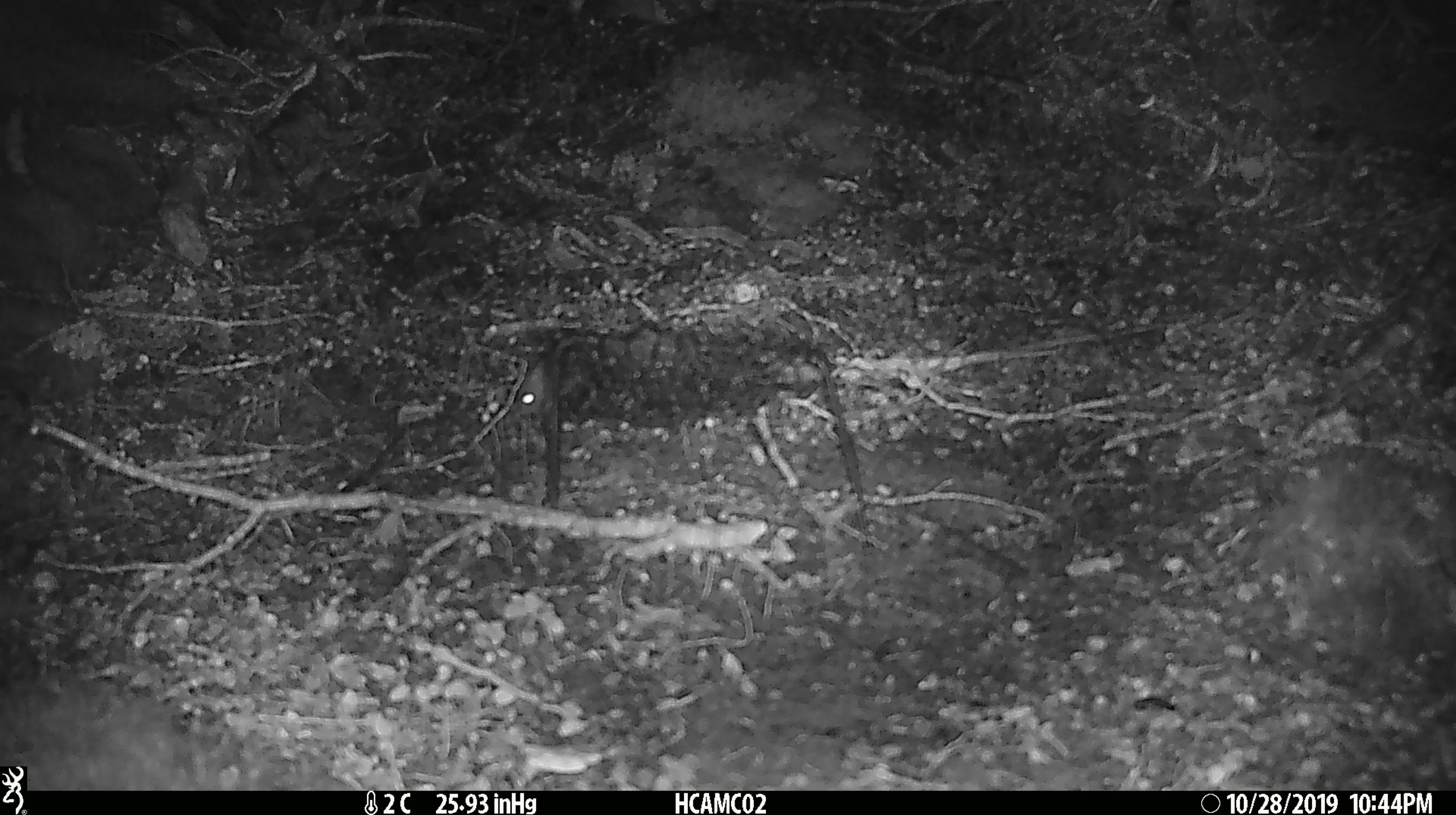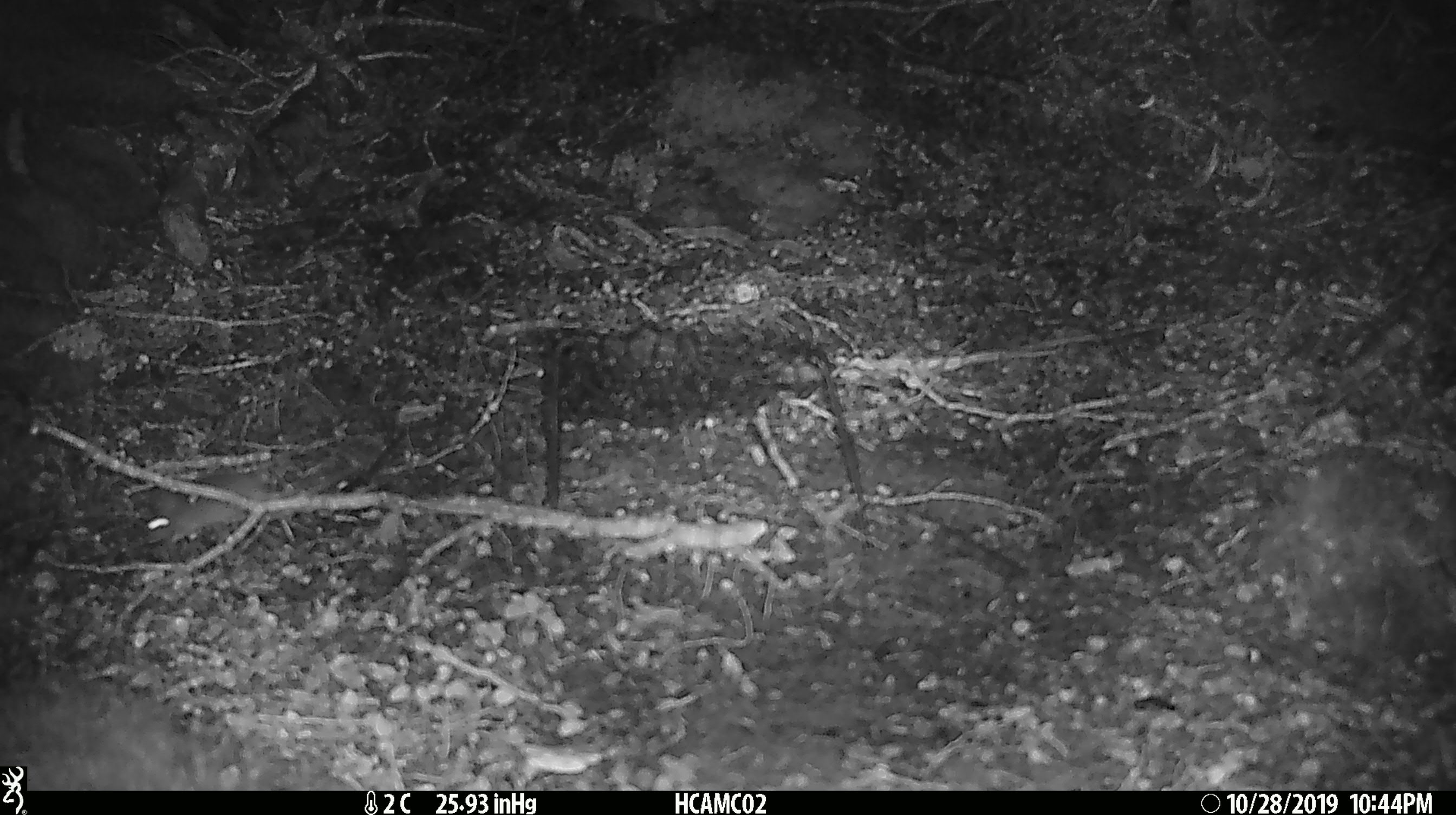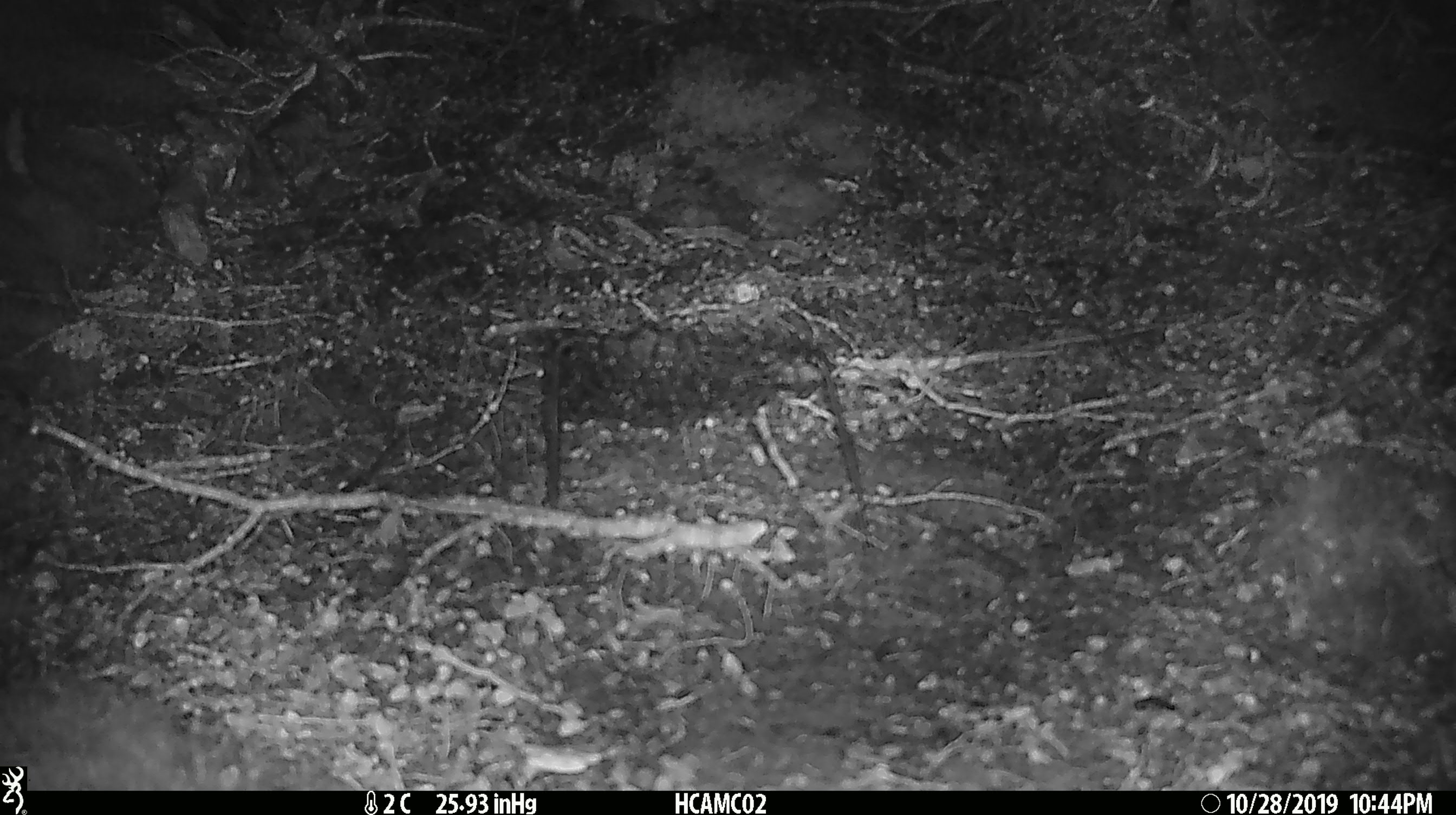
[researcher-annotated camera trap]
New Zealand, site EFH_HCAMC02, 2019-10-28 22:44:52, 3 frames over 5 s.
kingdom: Animalia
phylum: Chordata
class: Mammalia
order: Rodentia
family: Muridae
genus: Mus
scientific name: Mus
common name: mouse